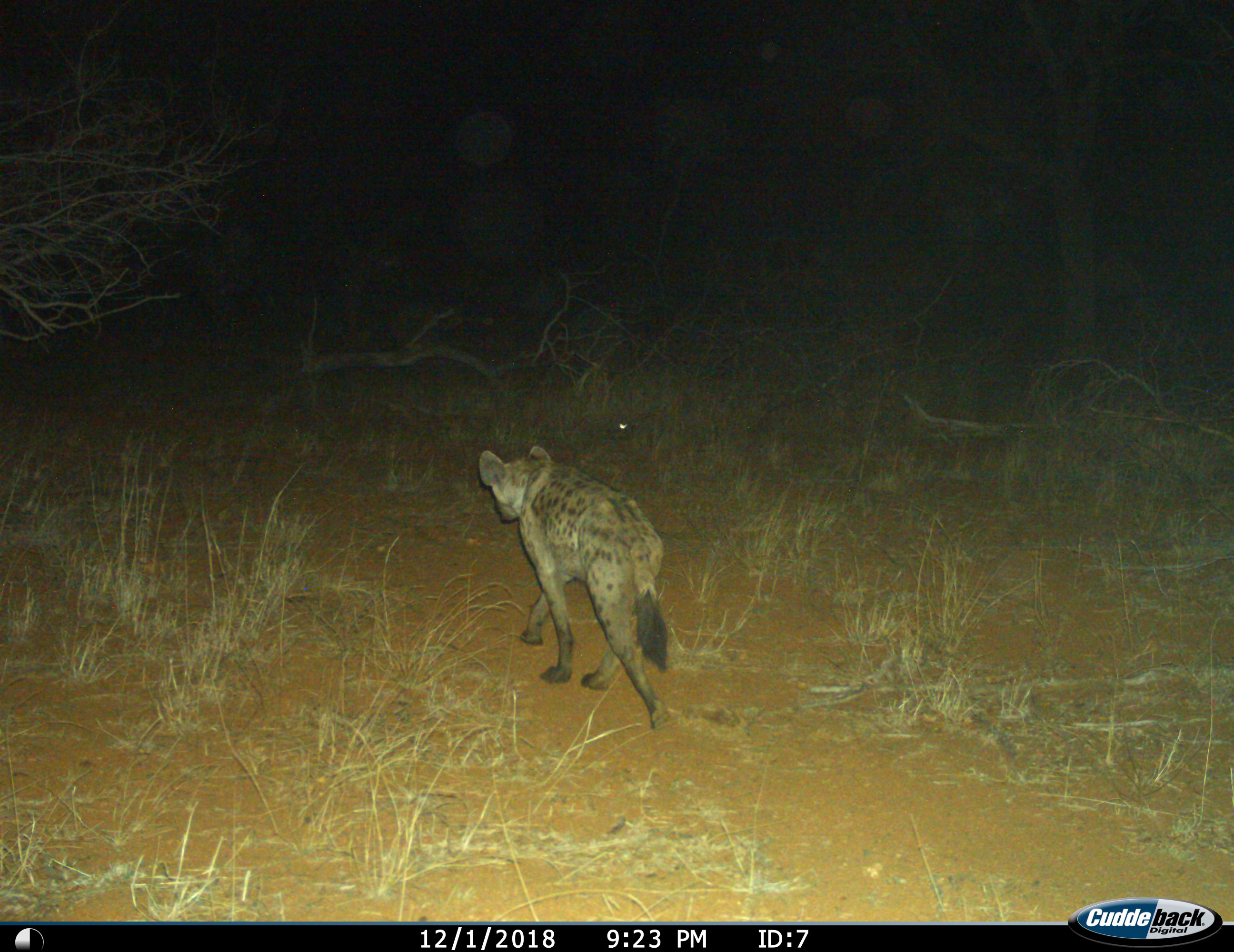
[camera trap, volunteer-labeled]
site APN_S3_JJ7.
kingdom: Animalia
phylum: Chordata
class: Mammalia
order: Carnivora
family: Hyaenidae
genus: Crocuta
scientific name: Crocuta crocuta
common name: spotted hyena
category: hyenaspotted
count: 1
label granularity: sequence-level